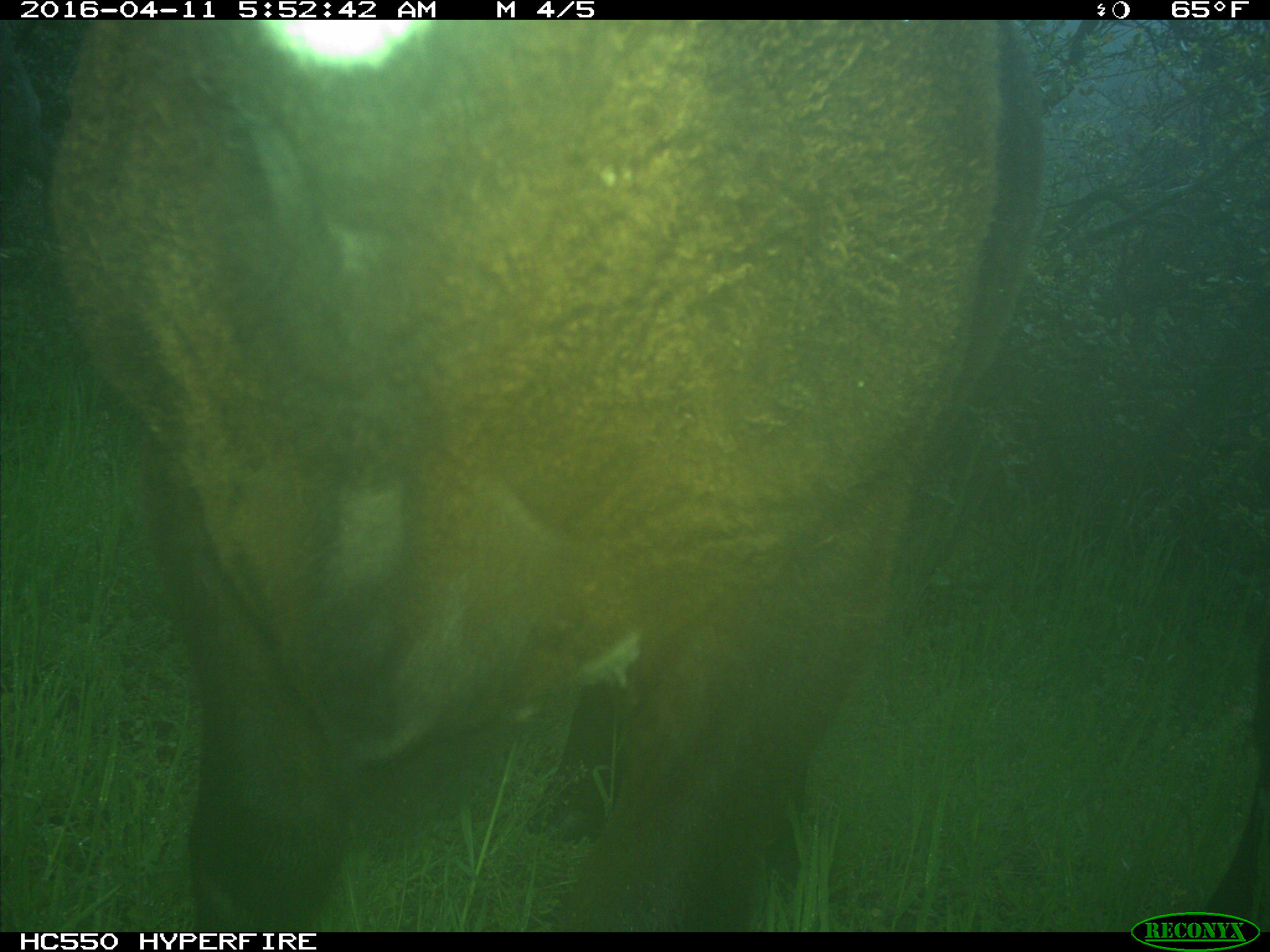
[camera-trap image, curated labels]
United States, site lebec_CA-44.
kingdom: Animalia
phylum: Chordata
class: Mammalia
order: Artiodactyla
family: Bovidae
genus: Bos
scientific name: Bos taurus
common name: domestic cow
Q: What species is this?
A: Bos taurus (domestic cow).